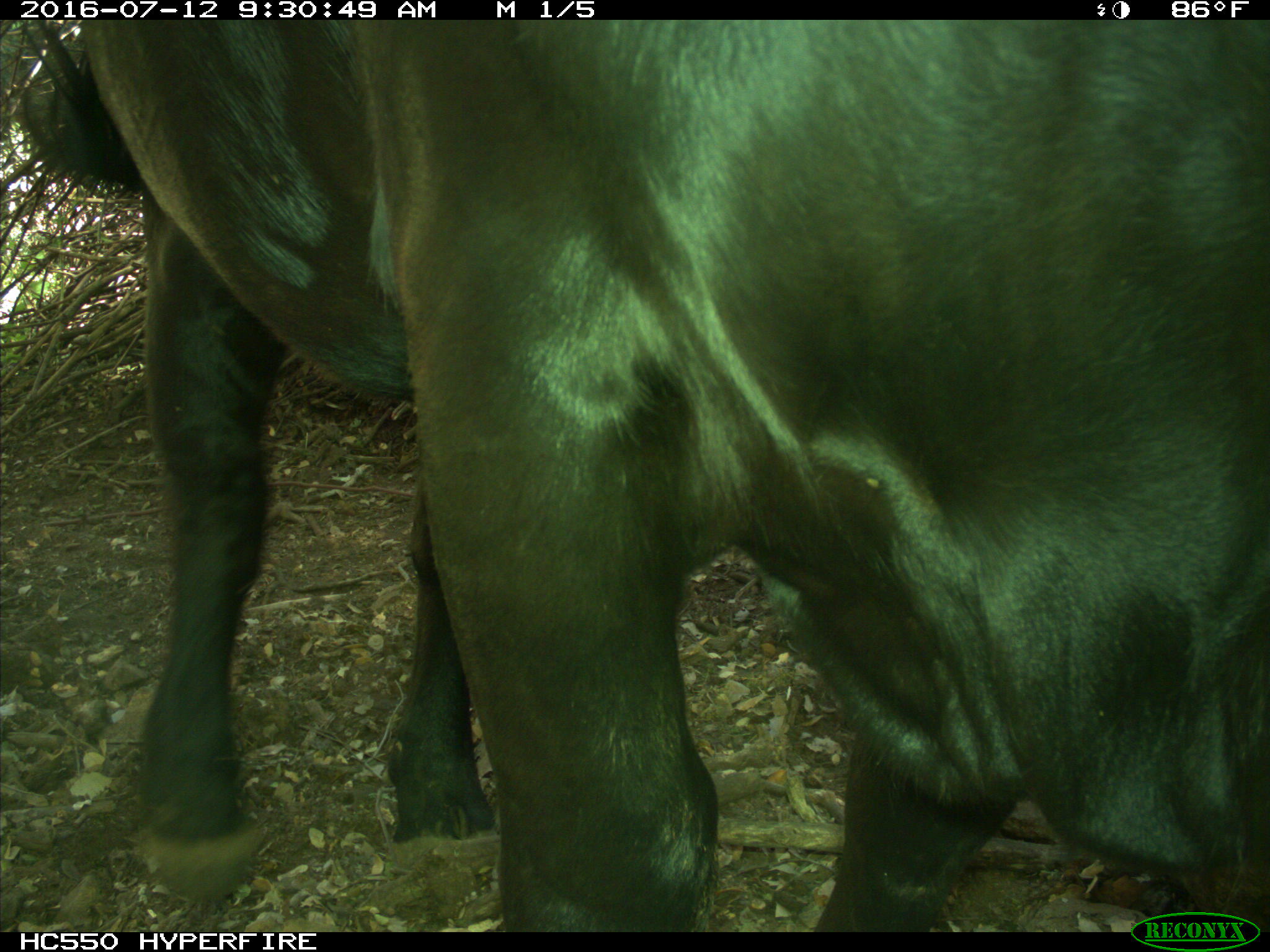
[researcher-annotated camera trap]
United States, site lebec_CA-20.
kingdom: Animalia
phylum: Chordata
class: Mammalia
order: Artiodactyla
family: Bovidae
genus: Bos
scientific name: Bos taurus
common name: domestic cow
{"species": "Bos taurus (domestic cow)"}